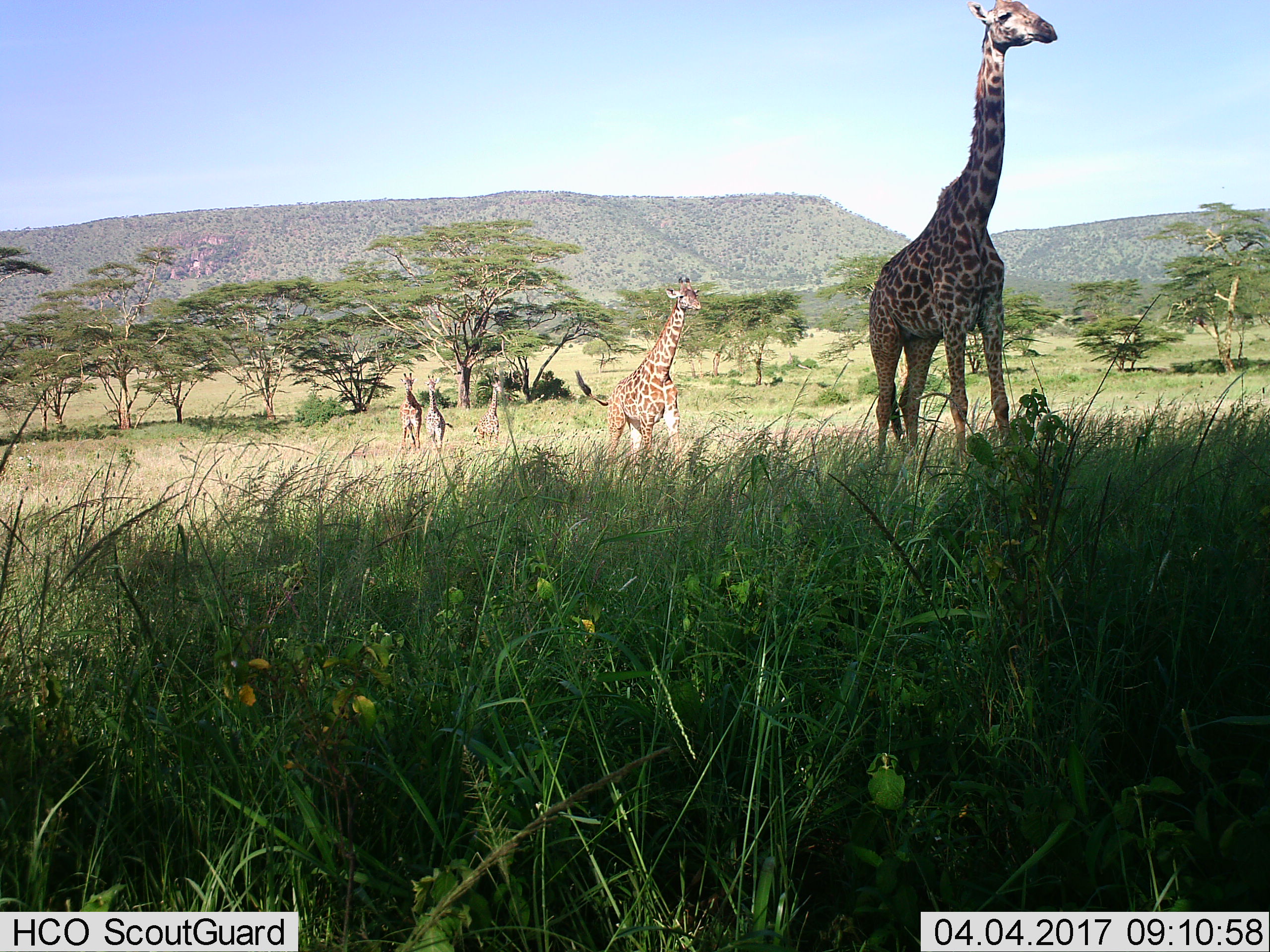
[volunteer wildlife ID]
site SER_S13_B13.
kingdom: Animalia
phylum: Chordata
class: Mammalia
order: Artiodactyla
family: Giraffidae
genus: Giraffa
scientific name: Giraffa camelopardalis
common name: giraffe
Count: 5.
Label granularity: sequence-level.